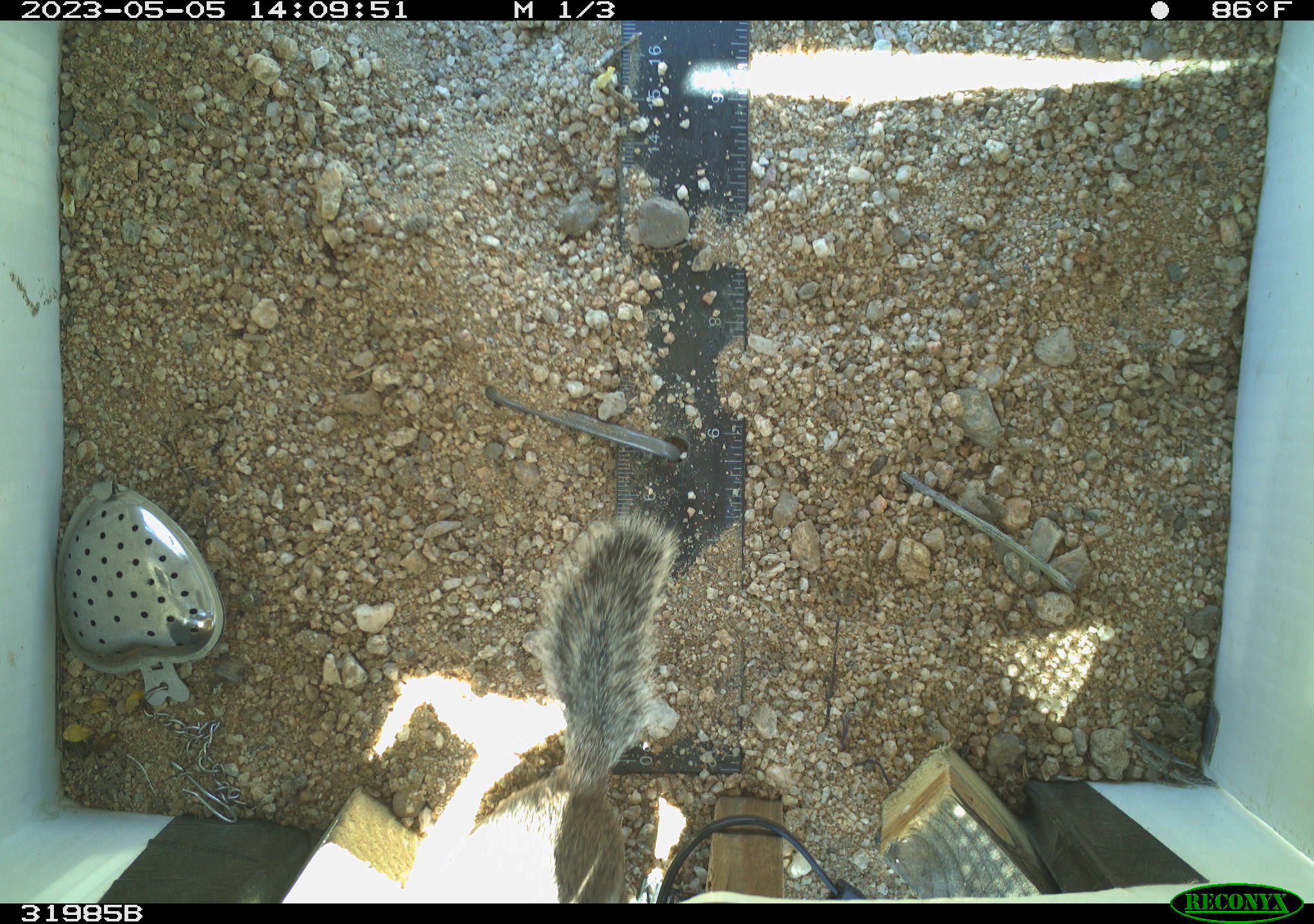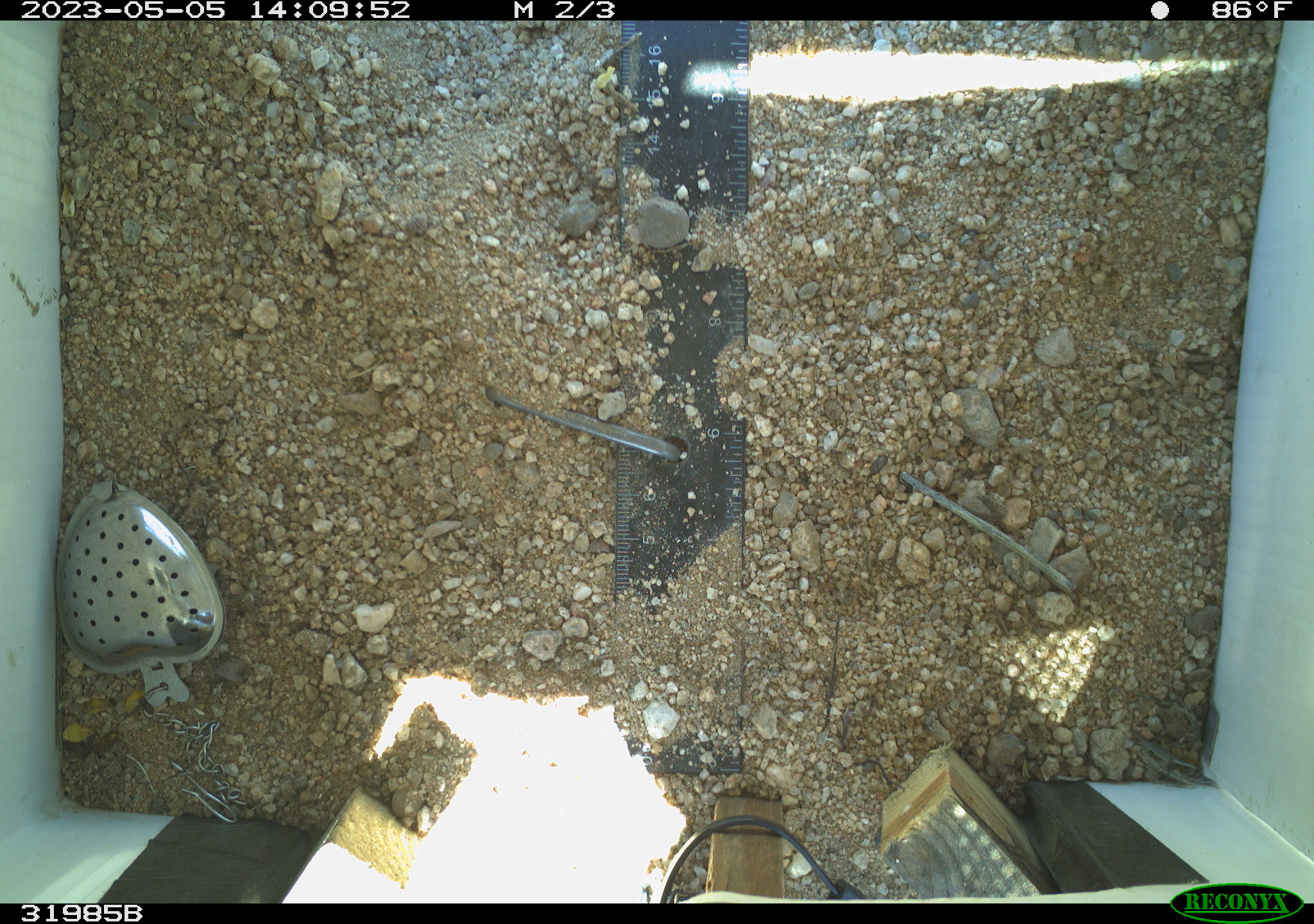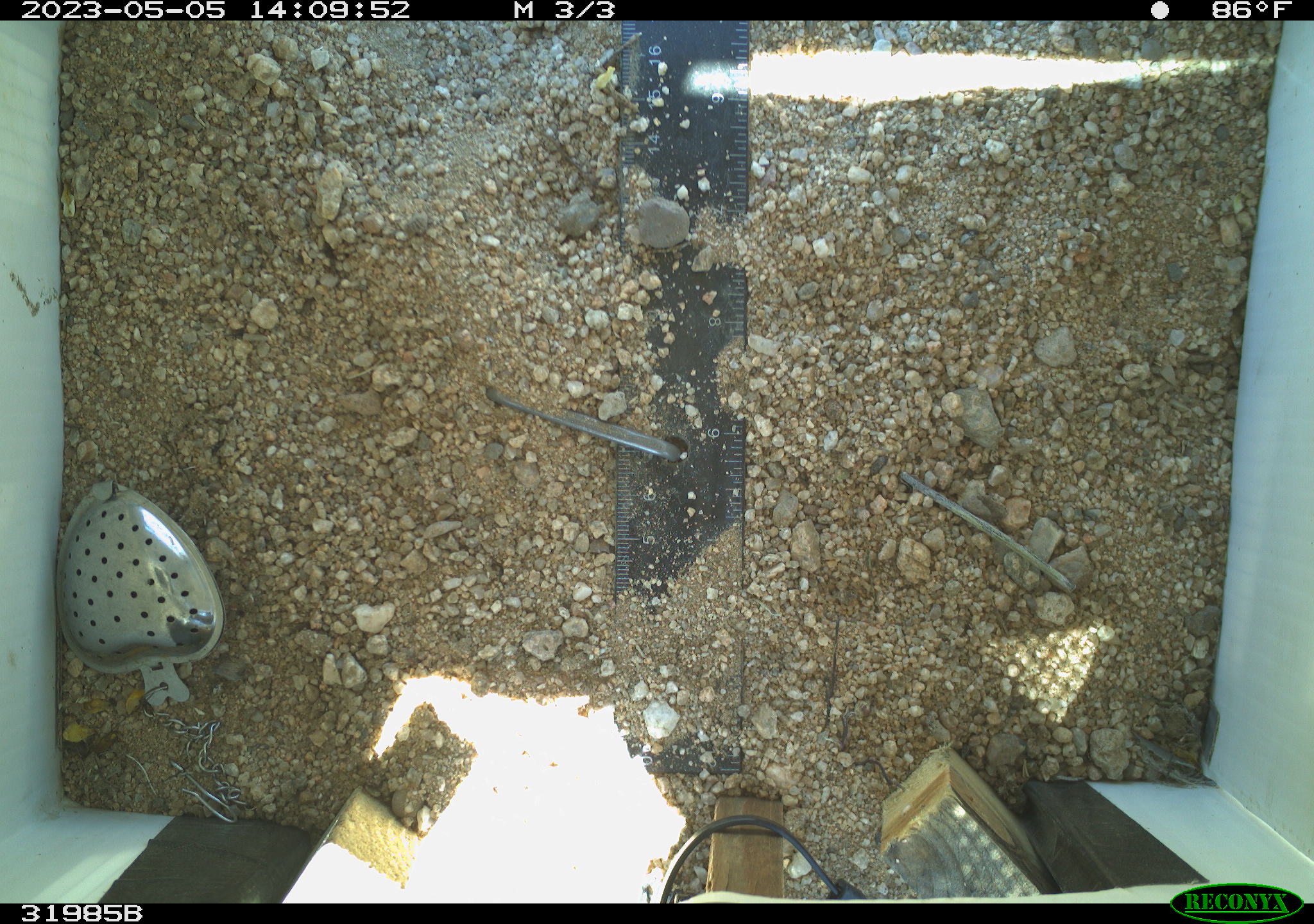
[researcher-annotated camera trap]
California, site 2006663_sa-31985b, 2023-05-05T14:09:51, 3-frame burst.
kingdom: Animalia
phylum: Chordata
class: Mammalia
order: Rodentia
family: Sciuridae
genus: Ammospermophilus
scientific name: Ammospermophilus leucurus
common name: white-tailed antelope squirrel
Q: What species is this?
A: White-tailed antelope squirrel (Ammospermophilus leucurus).